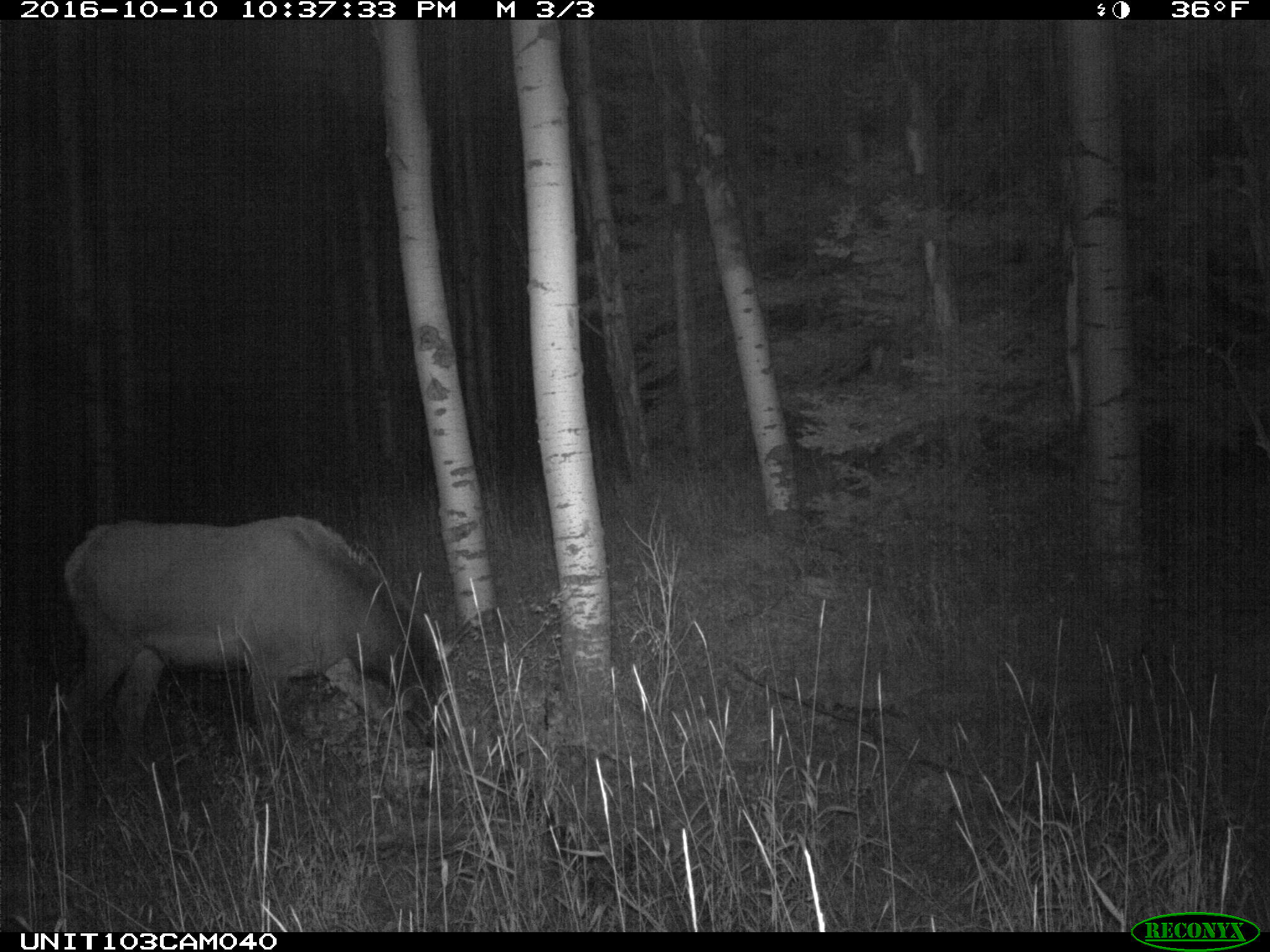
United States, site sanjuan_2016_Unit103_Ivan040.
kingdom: Animalia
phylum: Chordata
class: Mammalia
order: Artiodactyla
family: Cervidae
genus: Cervus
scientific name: Cervus elaphus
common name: red deer